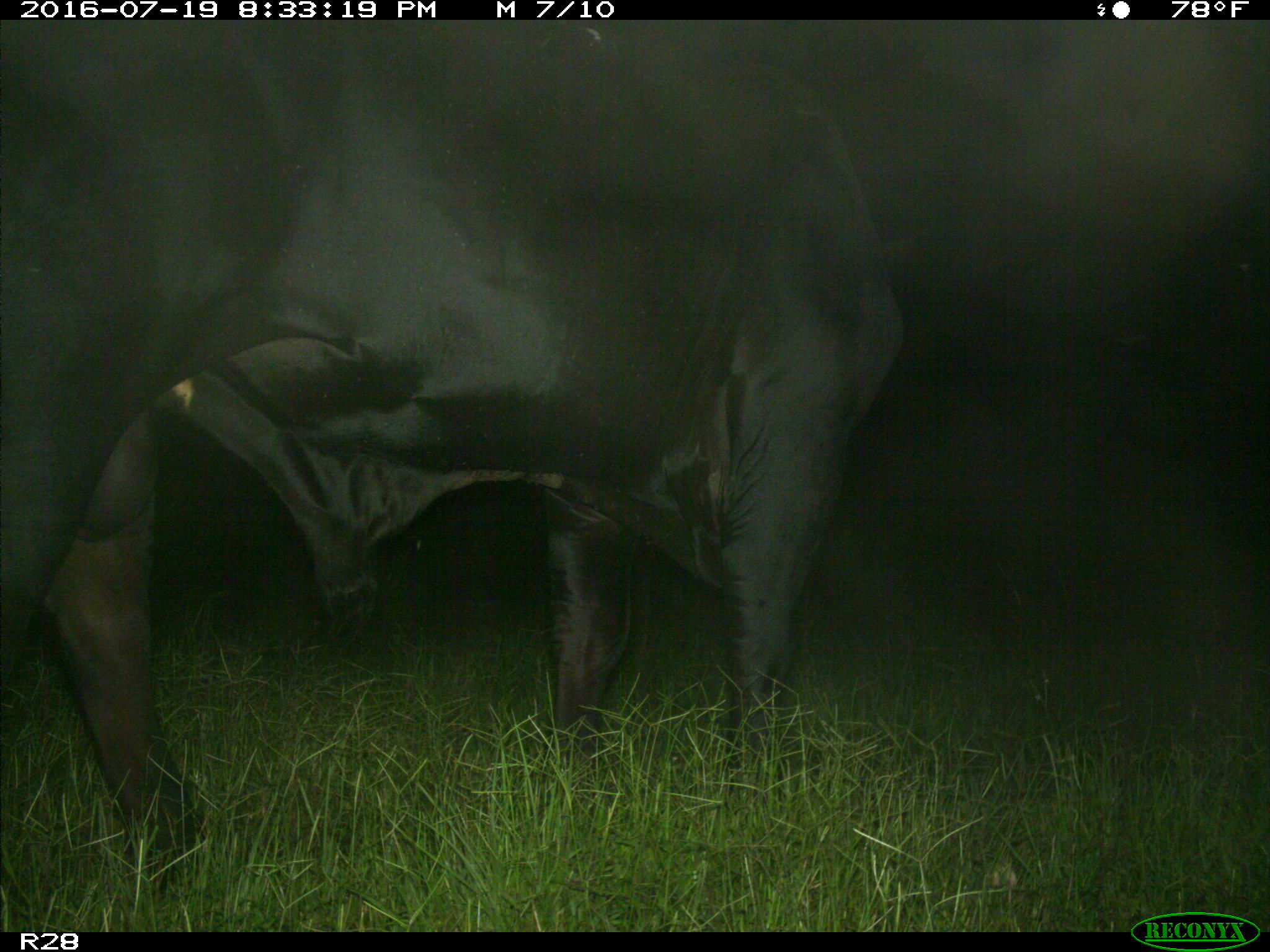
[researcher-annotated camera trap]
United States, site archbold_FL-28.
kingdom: Animalia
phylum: Chordata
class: Mammalia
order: Artiodactyla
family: Bovidae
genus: Bos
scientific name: Bos taurus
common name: domestic cow